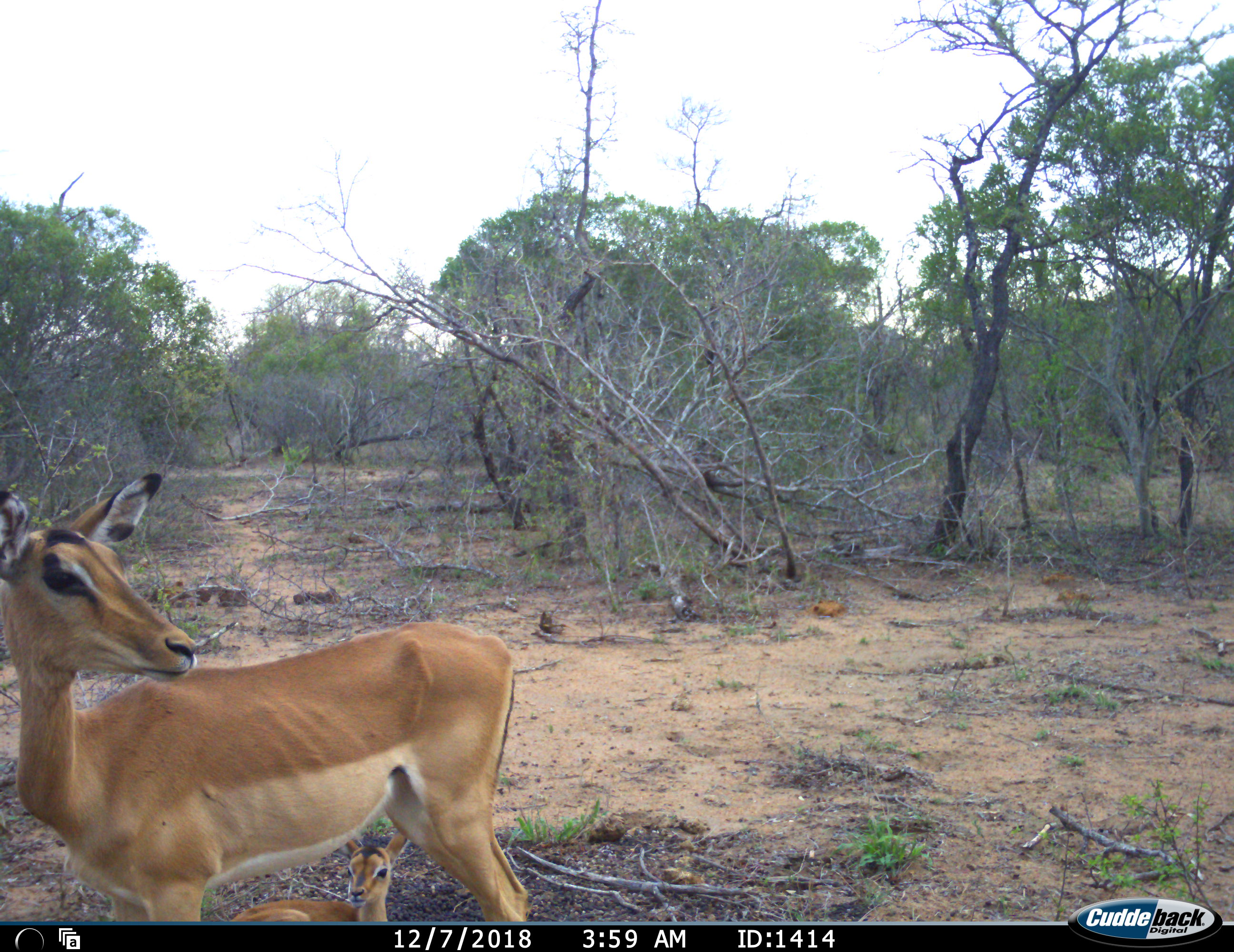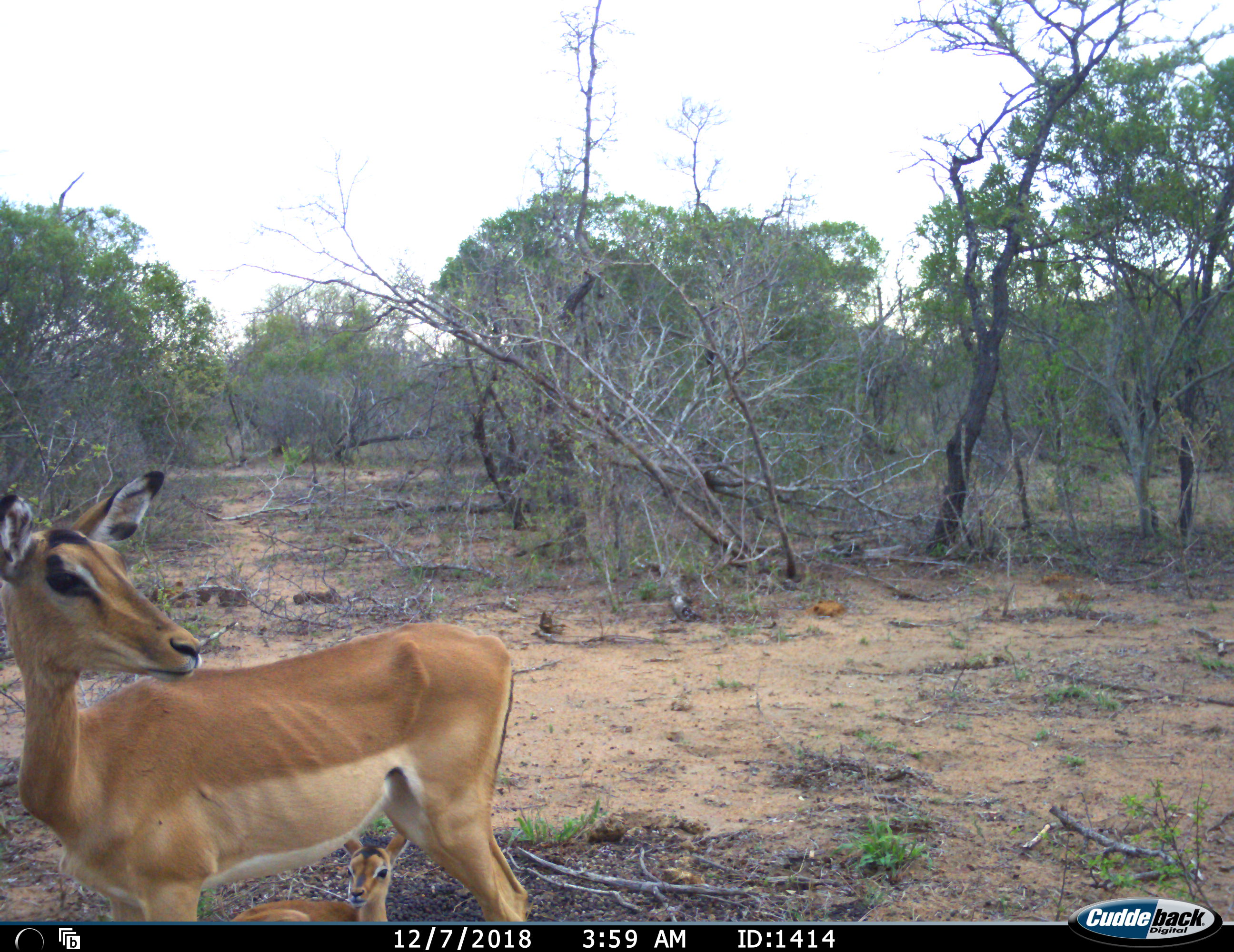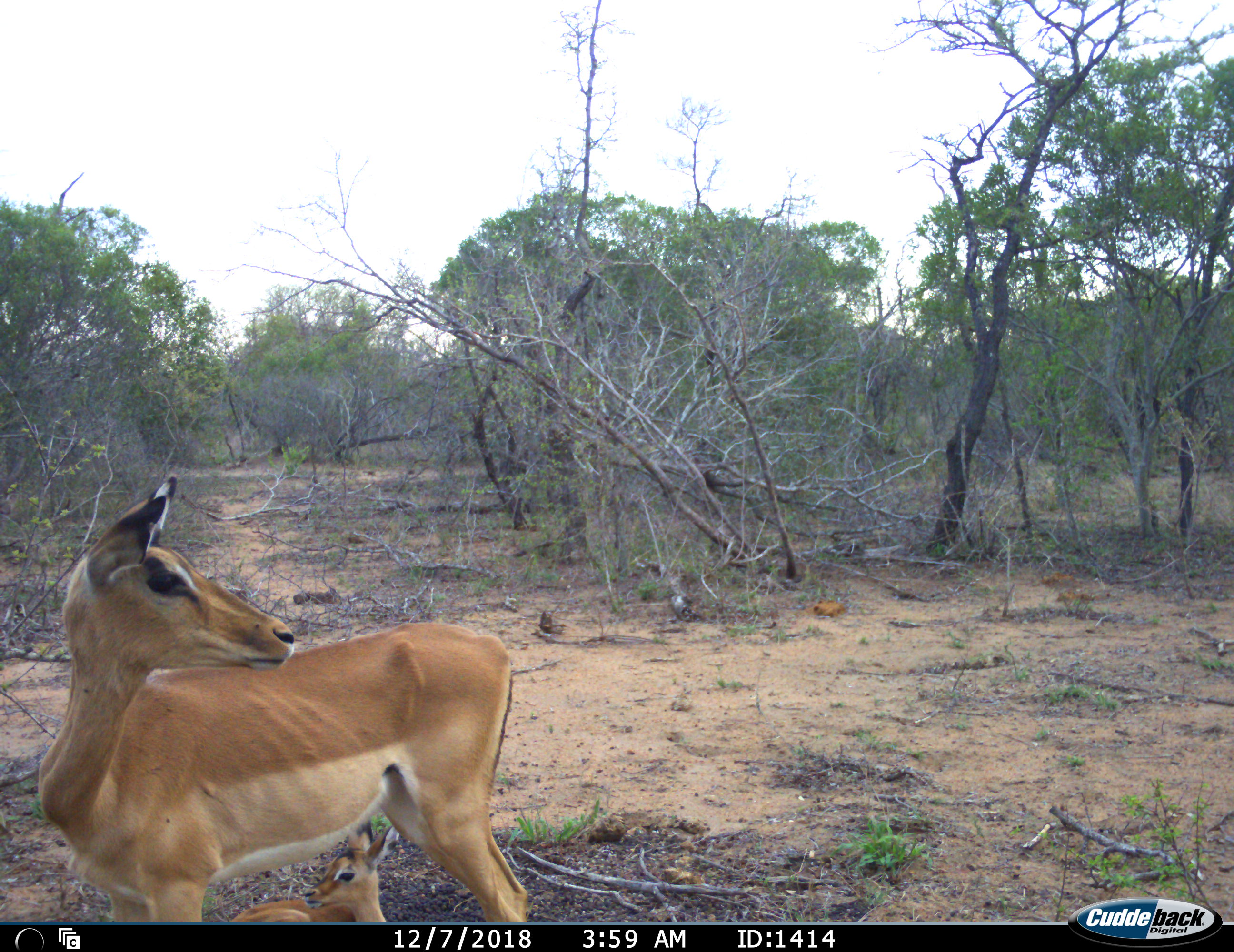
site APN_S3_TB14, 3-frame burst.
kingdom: Animalia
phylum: Chordata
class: Mammalia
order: Artiodactyla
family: Bovidae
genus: Aepyceros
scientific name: Aepyceros melampus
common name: impala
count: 2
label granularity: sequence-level